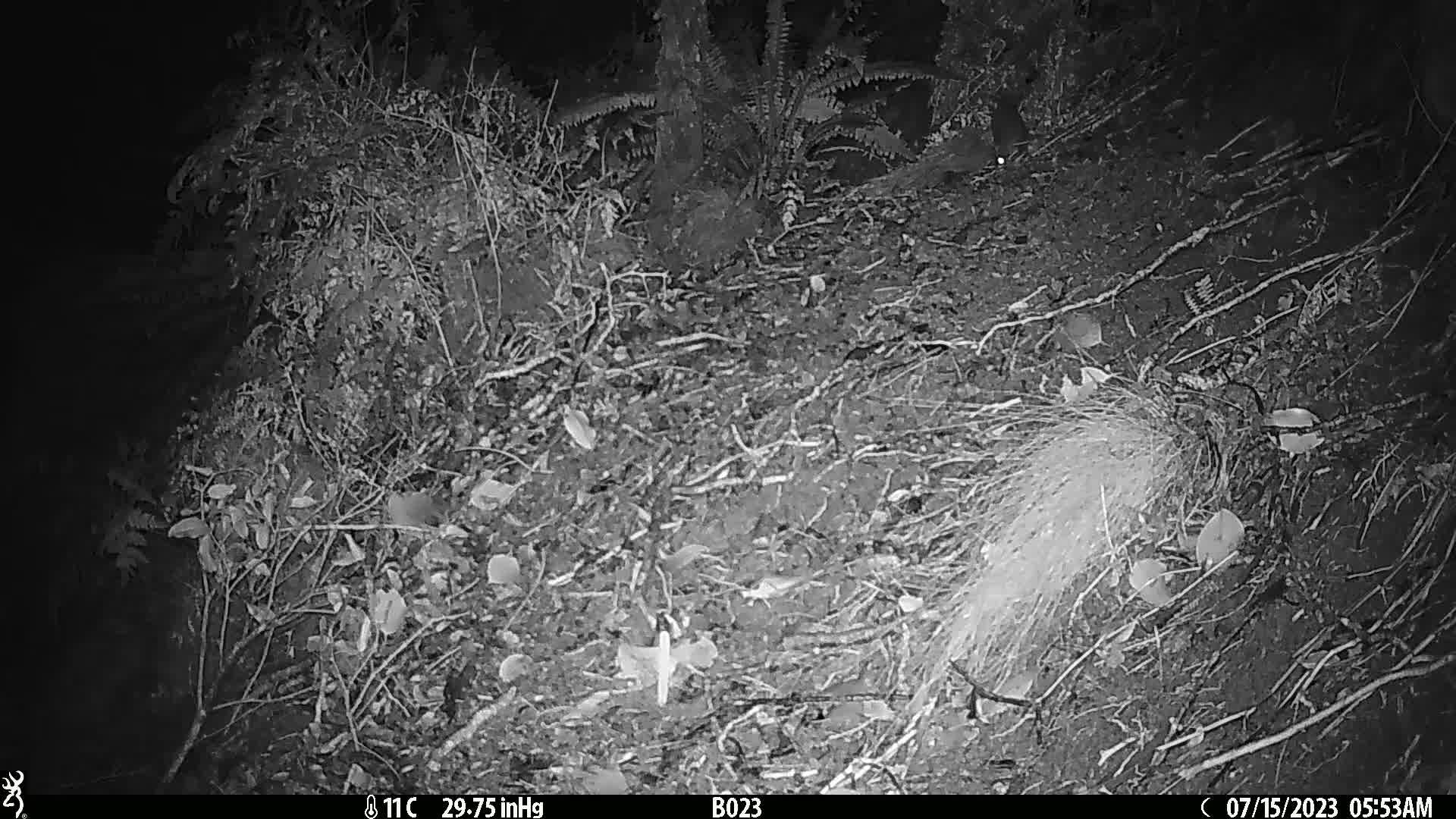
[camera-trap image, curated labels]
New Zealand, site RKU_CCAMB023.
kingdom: Animalia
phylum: Chordata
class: Mammalia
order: Rodentia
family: Muridae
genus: Rattus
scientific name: Rattus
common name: rat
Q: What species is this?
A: Rat (Rattus).